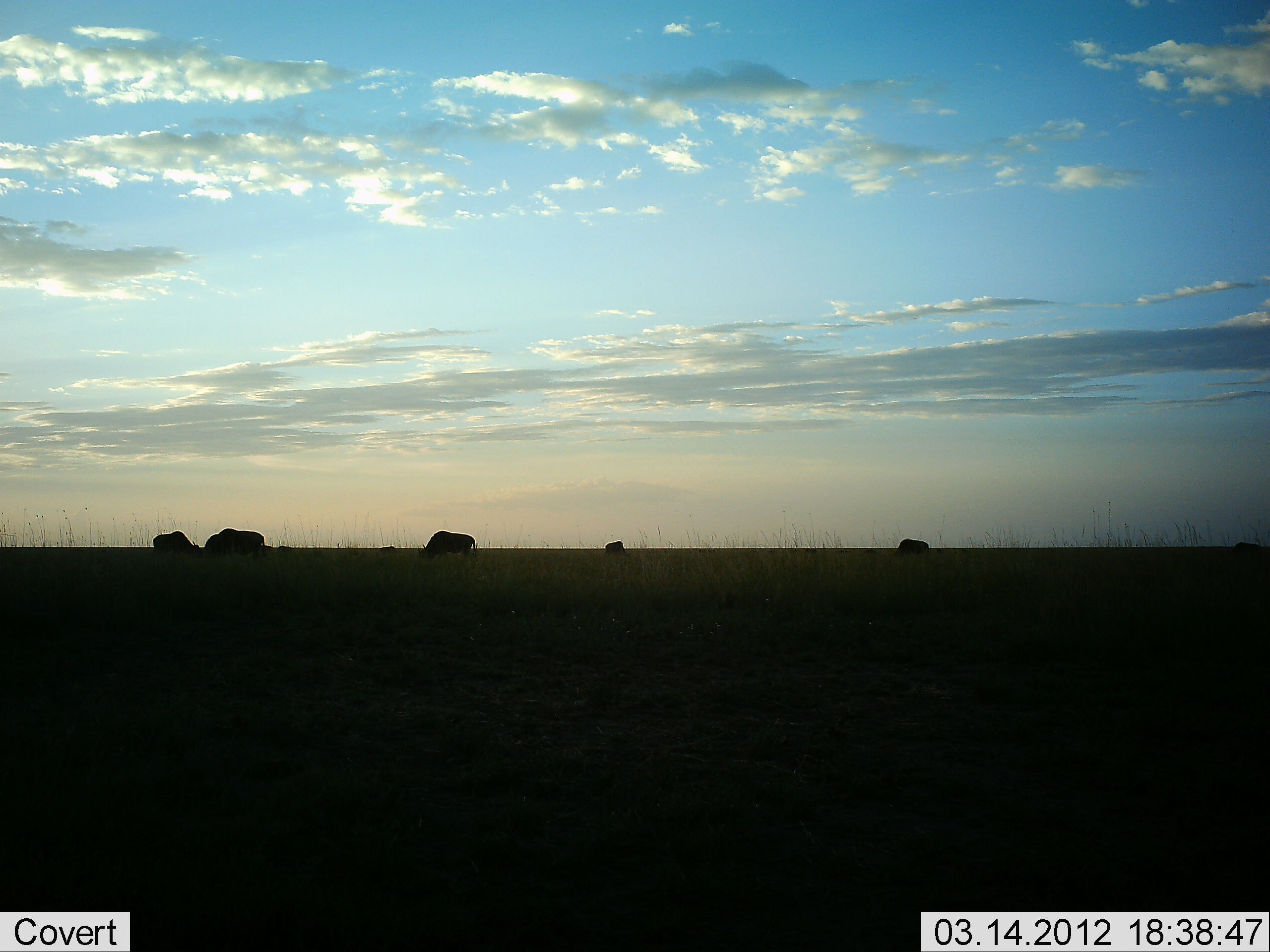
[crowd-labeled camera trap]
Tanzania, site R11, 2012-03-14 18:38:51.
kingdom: Animalia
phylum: Chordata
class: Mammalia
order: Artiodactyla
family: Bovidae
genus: Connochaetes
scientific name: Connochaetes taurinus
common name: blue wildebeest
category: wildebeest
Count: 6.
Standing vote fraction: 17%.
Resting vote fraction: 0%.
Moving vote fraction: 0%.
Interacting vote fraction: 0%.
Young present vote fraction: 6%.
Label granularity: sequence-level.